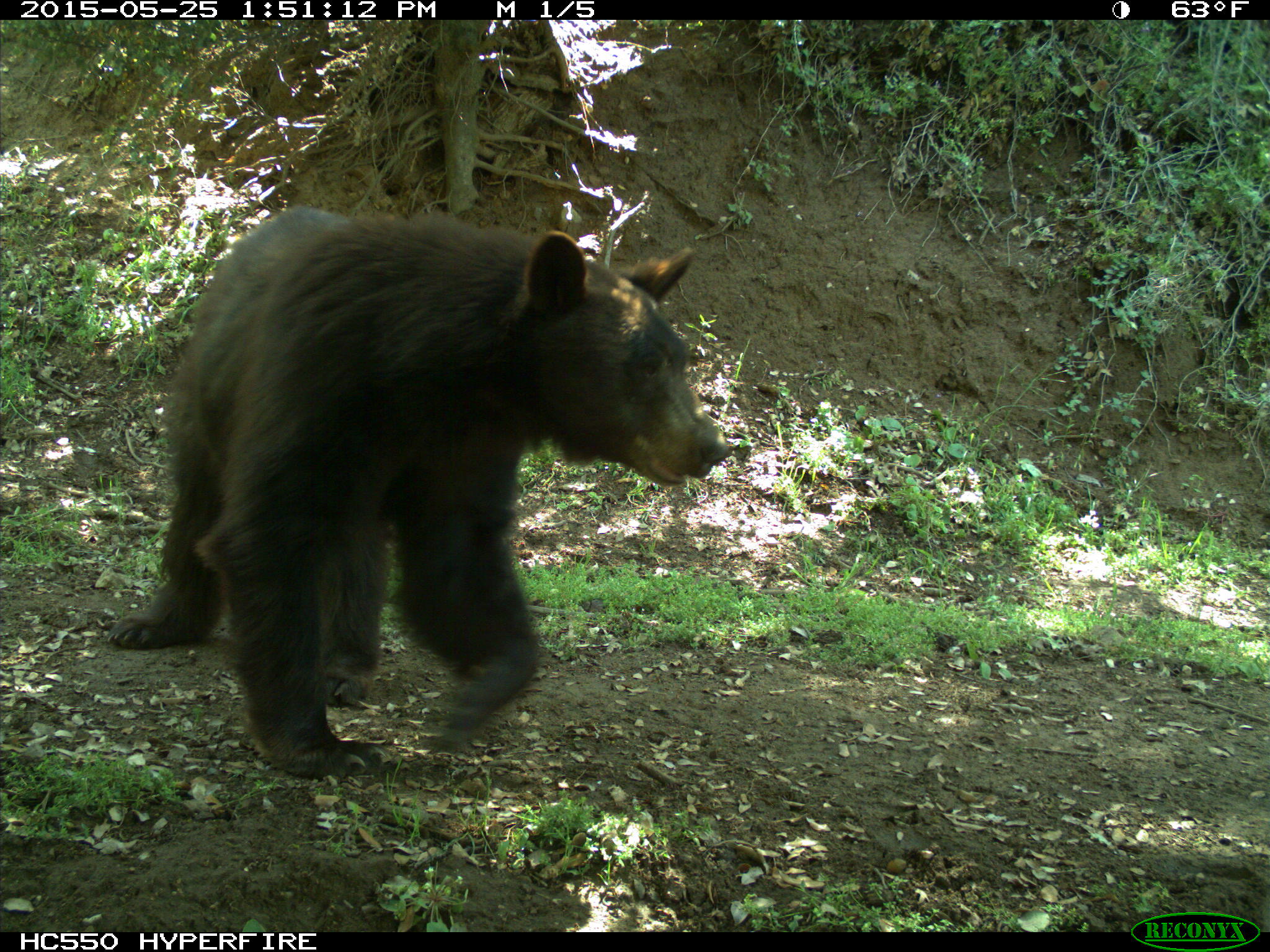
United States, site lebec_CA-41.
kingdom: Animalia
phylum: Chordata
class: Mammalia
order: Carnivora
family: Ursidae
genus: Ursus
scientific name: Ursus americanus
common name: american black bear